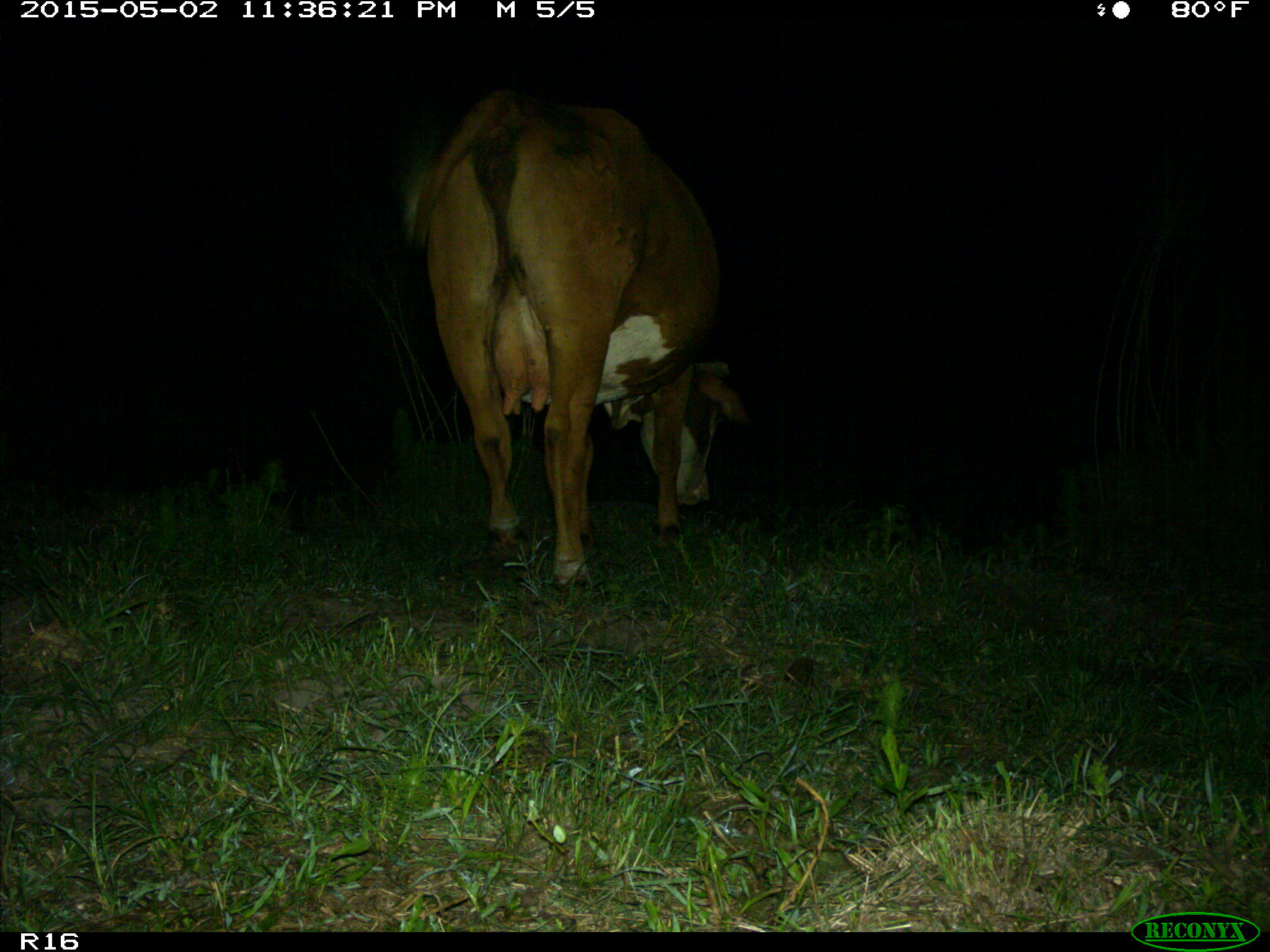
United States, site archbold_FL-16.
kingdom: Animalia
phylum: Chordata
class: Mammalia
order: Artiodactyla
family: Bovidae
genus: Bos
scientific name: Bos taurus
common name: domestic cow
Bos taurus (domestic cow).